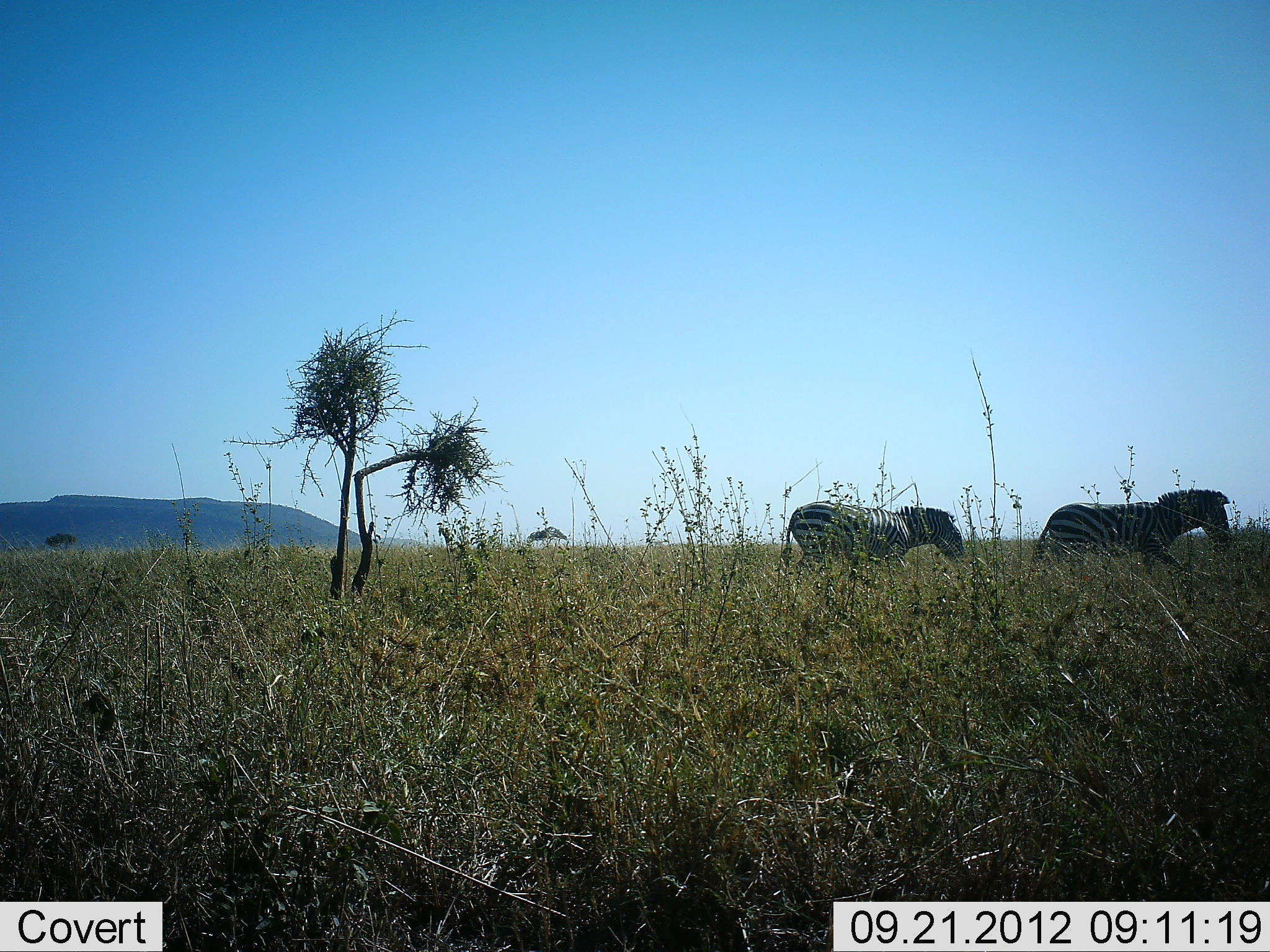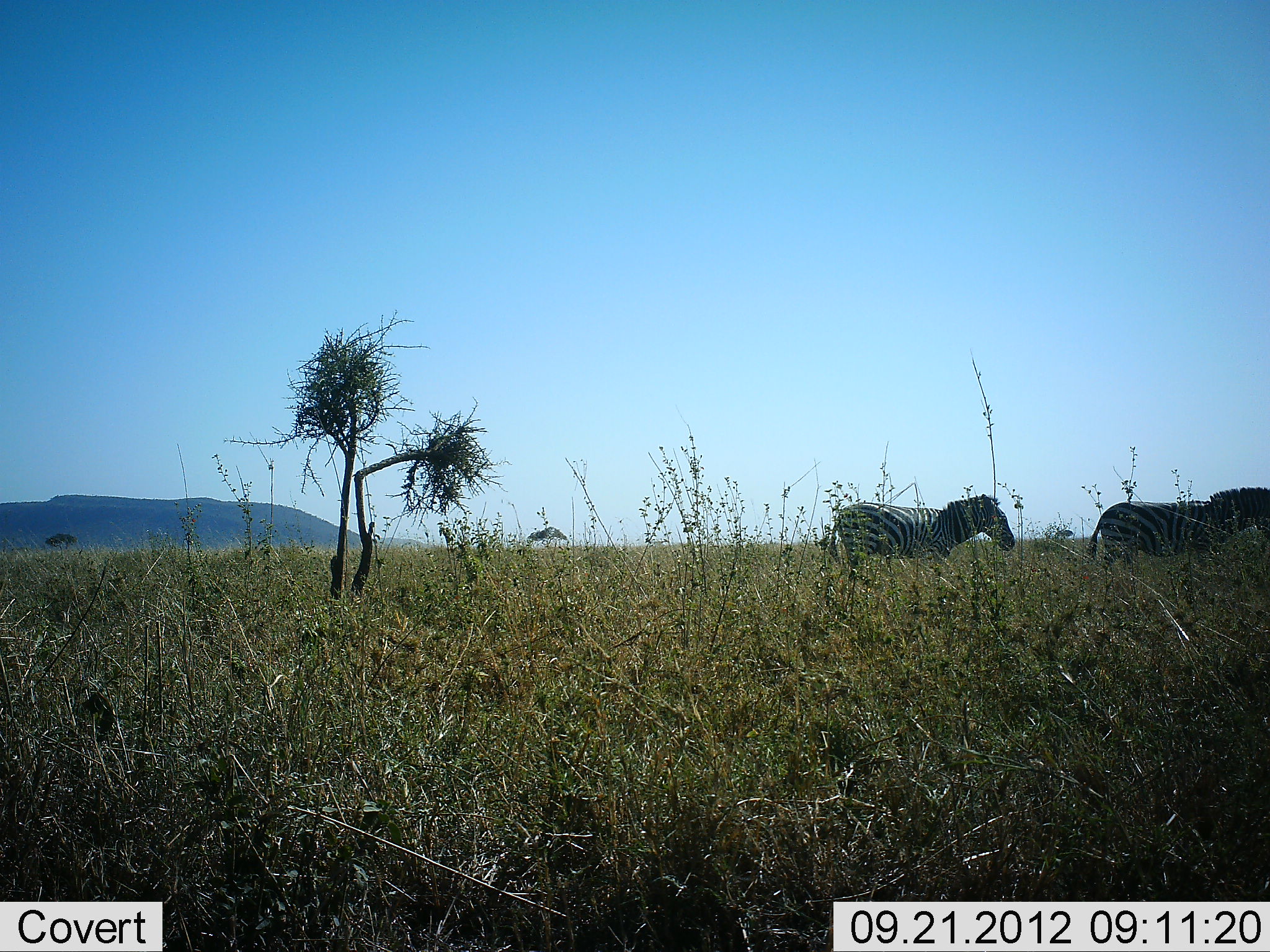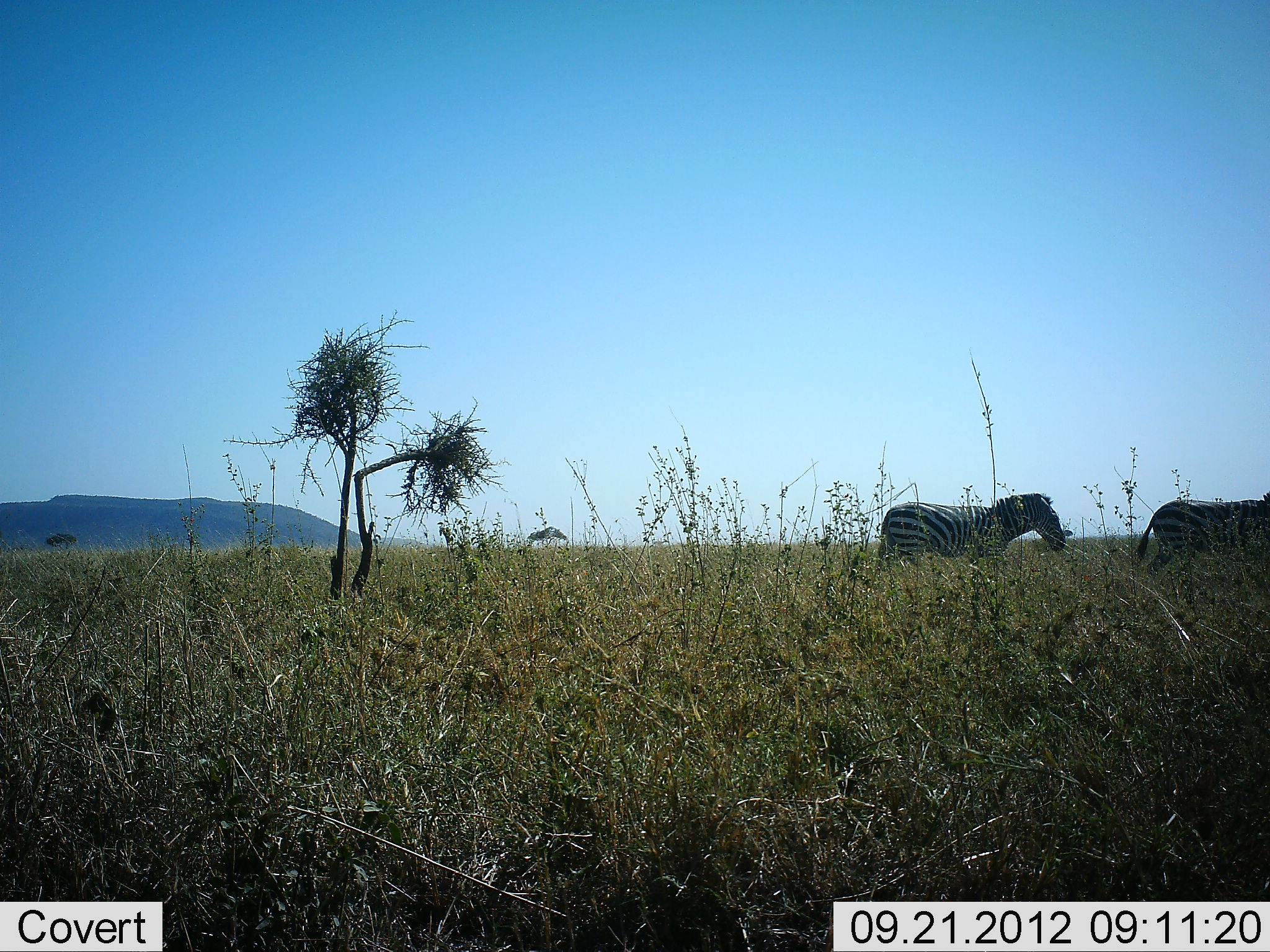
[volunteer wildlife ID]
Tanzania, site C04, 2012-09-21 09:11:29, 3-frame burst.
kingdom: Animalia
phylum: Chordata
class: Mammalia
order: Perissodactyla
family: Equidae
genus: Equus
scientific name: Equus quagga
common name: plains zebra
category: zebra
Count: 2.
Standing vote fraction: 0%.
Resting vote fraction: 0%.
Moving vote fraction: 100%.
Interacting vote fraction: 0%.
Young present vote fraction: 0%.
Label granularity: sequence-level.